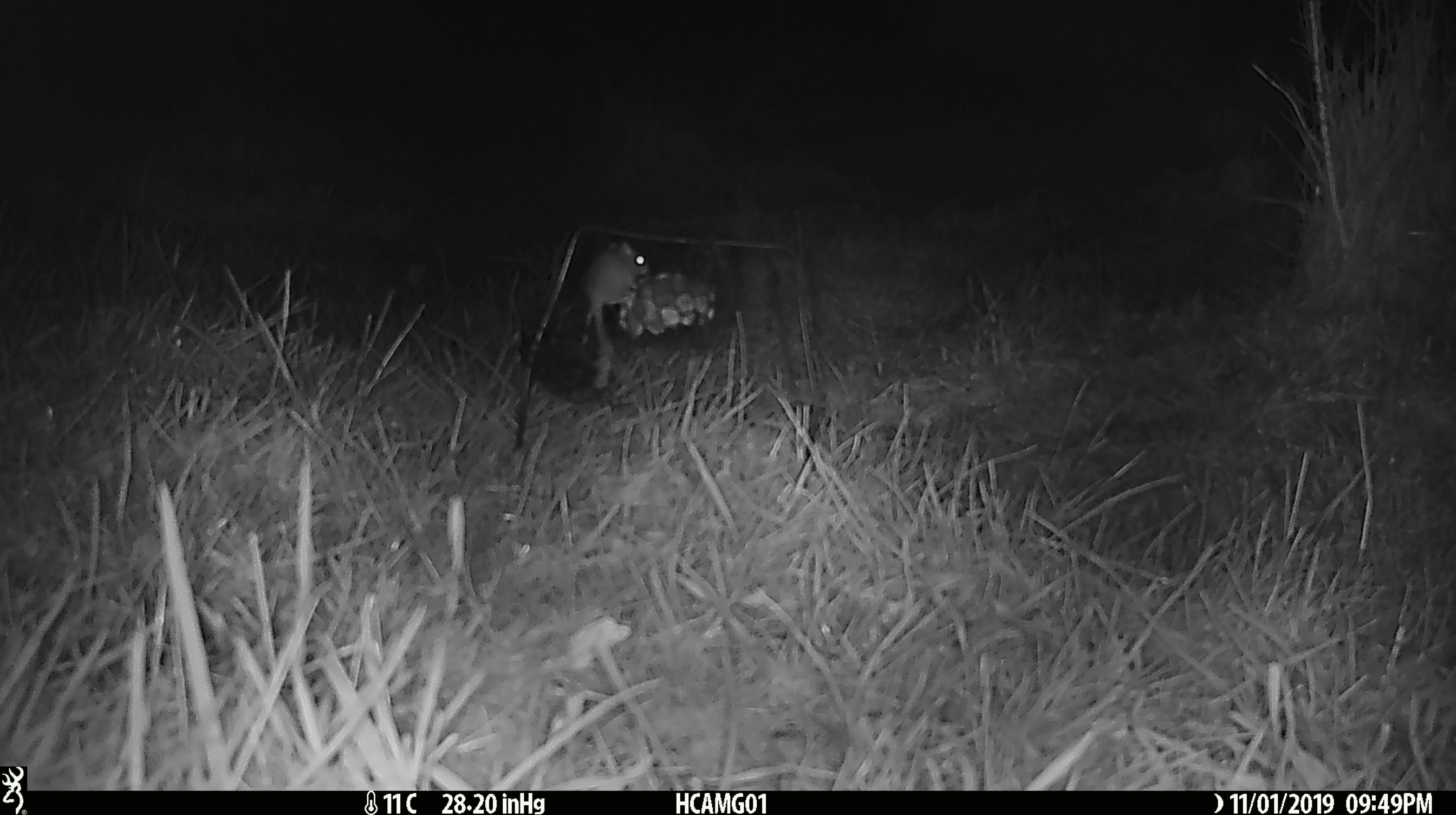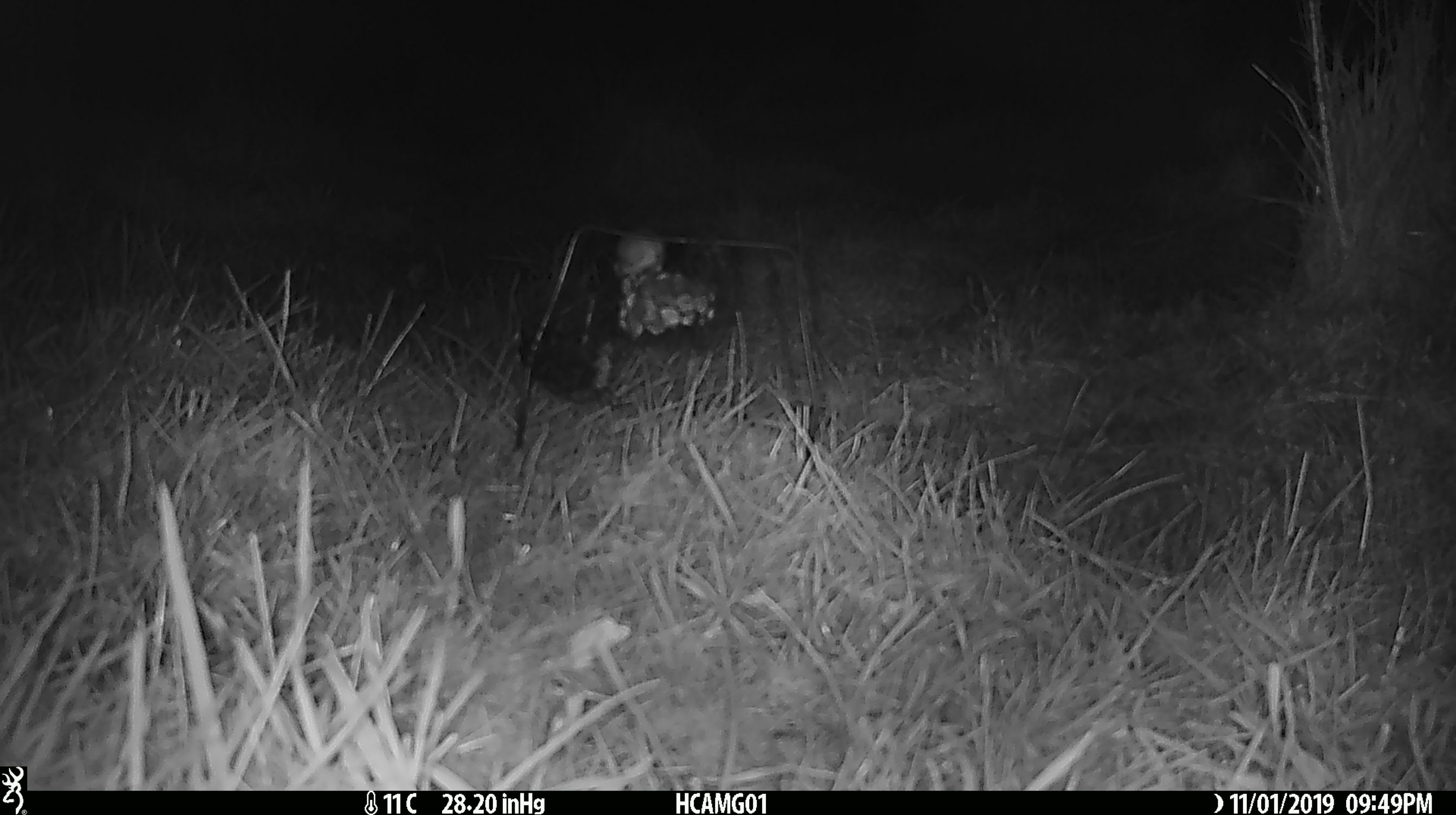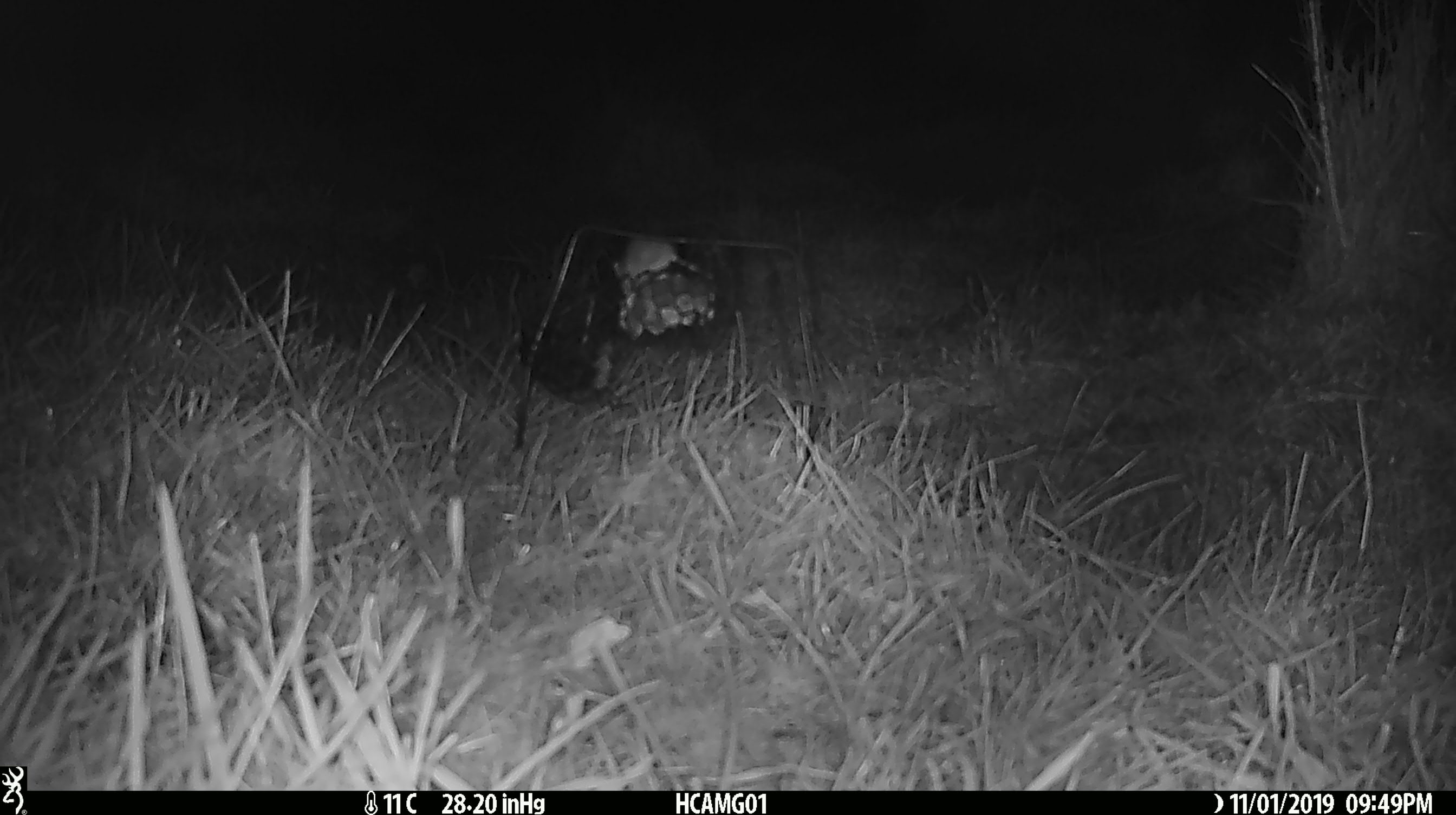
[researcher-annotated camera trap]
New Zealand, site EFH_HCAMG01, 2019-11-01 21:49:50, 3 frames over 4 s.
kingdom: Animalia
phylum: Chordata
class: Mammalia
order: Rodentia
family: Muridae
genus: Mus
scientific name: Mus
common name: mouse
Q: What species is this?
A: Mouse (Mus).